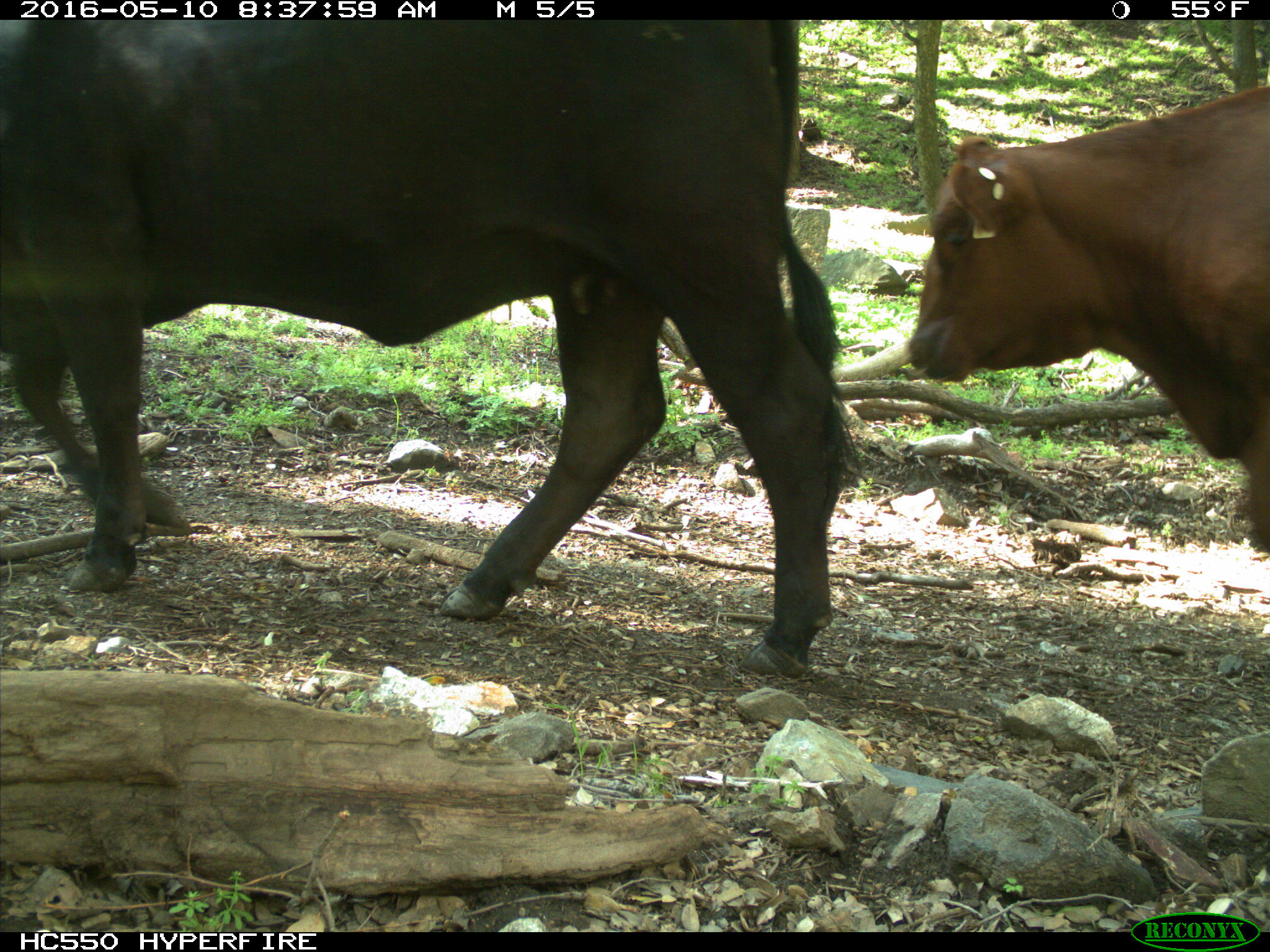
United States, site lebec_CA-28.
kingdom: Animalia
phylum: Chordata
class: Mammalia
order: Artiodactyla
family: Bovidae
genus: Bos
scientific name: Bos taurus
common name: domestic cow